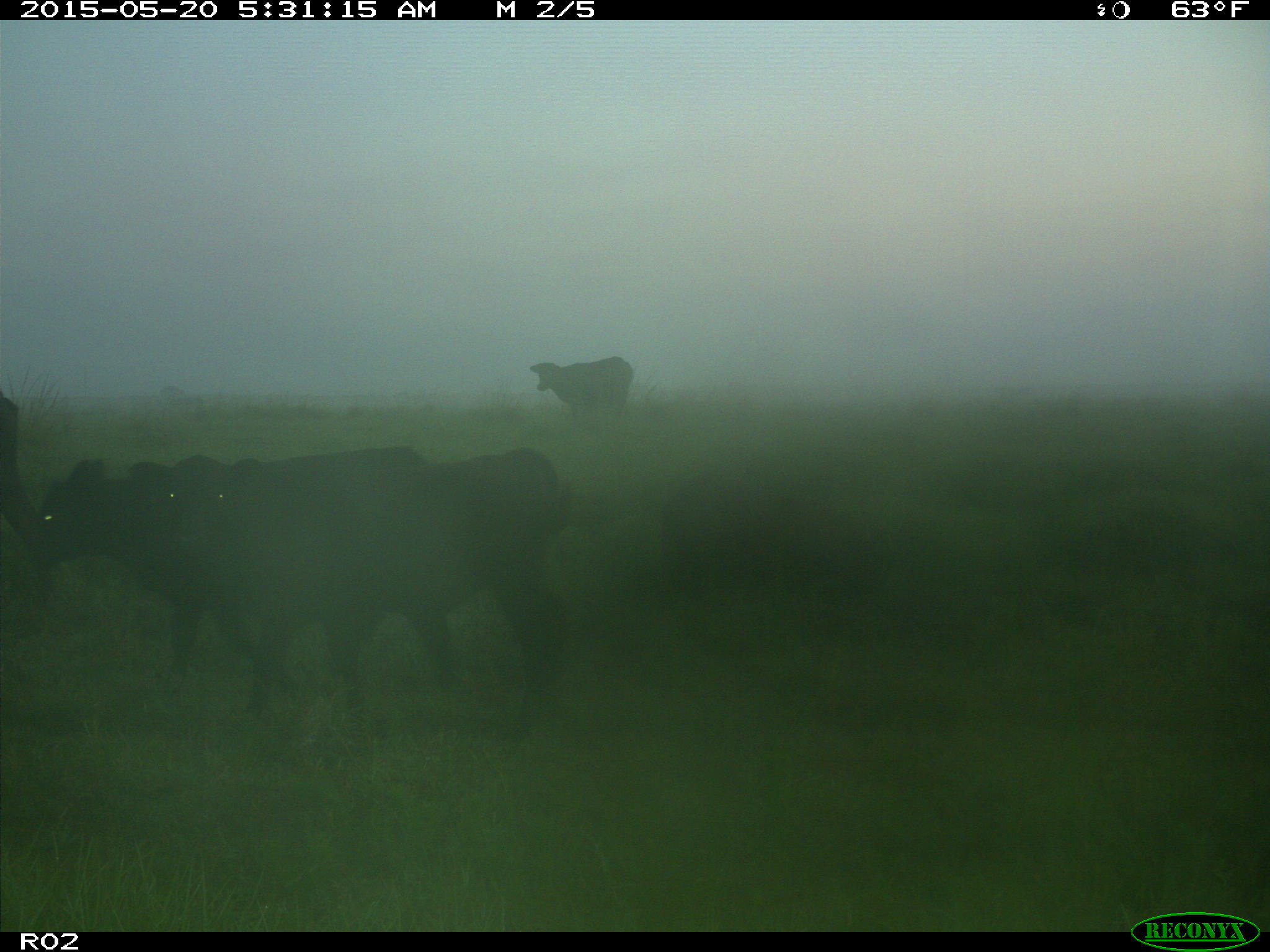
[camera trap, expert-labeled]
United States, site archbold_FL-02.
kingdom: Animalia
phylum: Chordata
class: Mammalia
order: Artiodactyla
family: Bovidae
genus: Bos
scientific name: Bos taurus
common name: domestic cow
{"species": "Bos taurus (domestic cow)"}